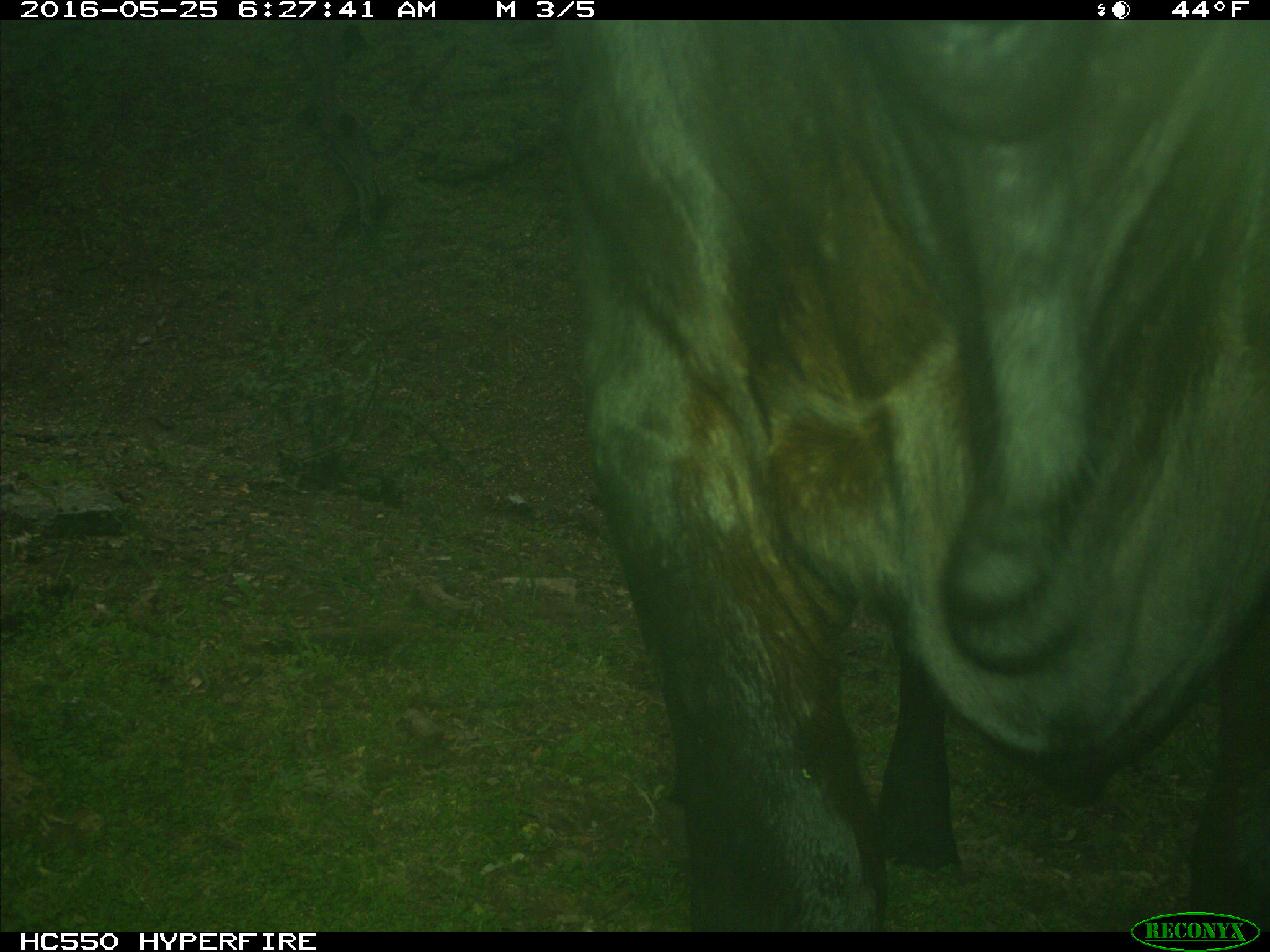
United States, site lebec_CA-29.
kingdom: Animalia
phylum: Chordata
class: Mammalia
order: Artiodactyla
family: Bovidae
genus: Bos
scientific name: Bos taurus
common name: domestic cow